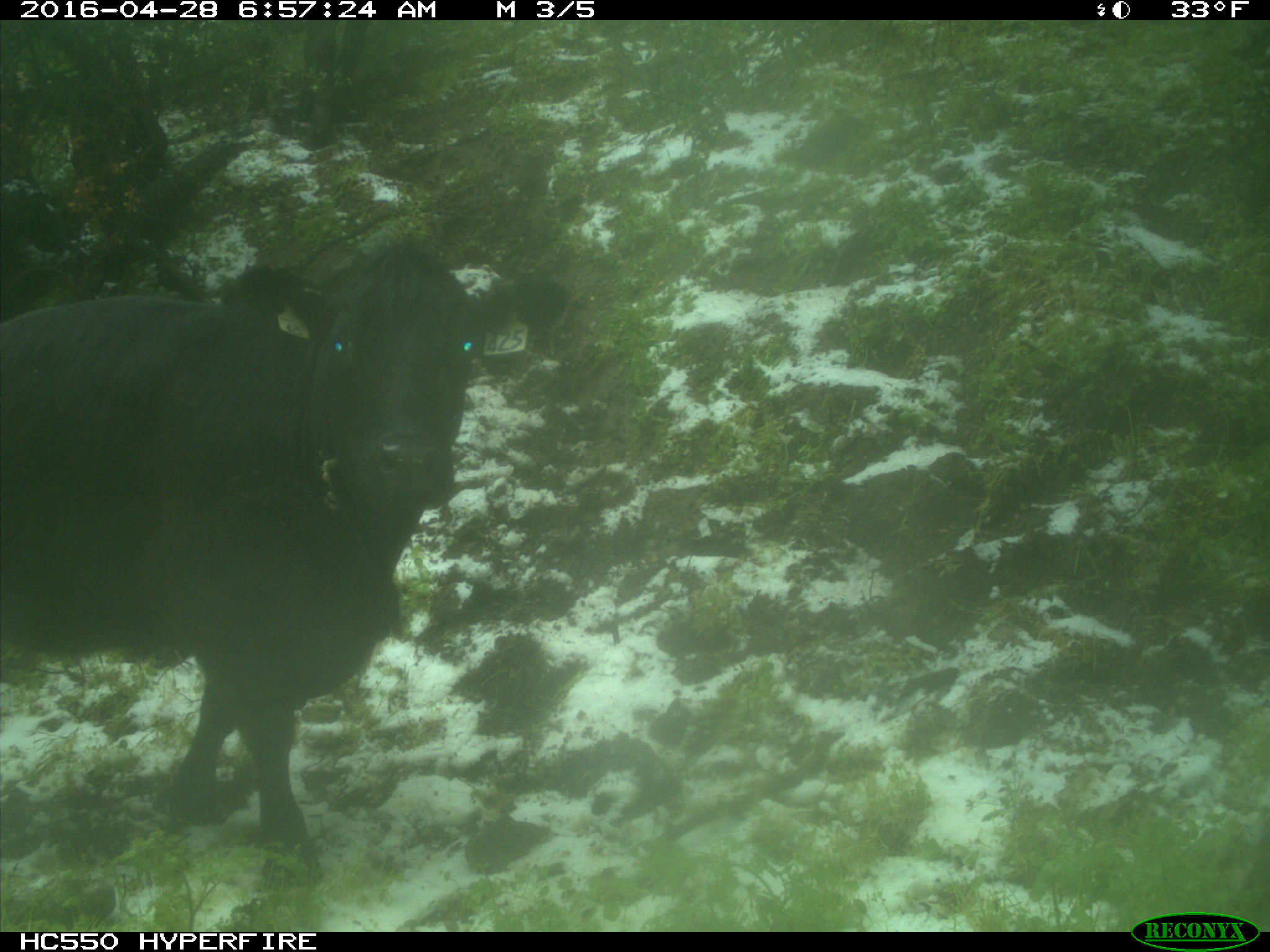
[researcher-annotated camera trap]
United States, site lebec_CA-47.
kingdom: Animalia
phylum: Chordata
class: Mammalia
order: Artiodactyla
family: Bovidae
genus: Bos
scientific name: Bos taurus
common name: domestic cow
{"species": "Bos taurus (domestic cow)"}